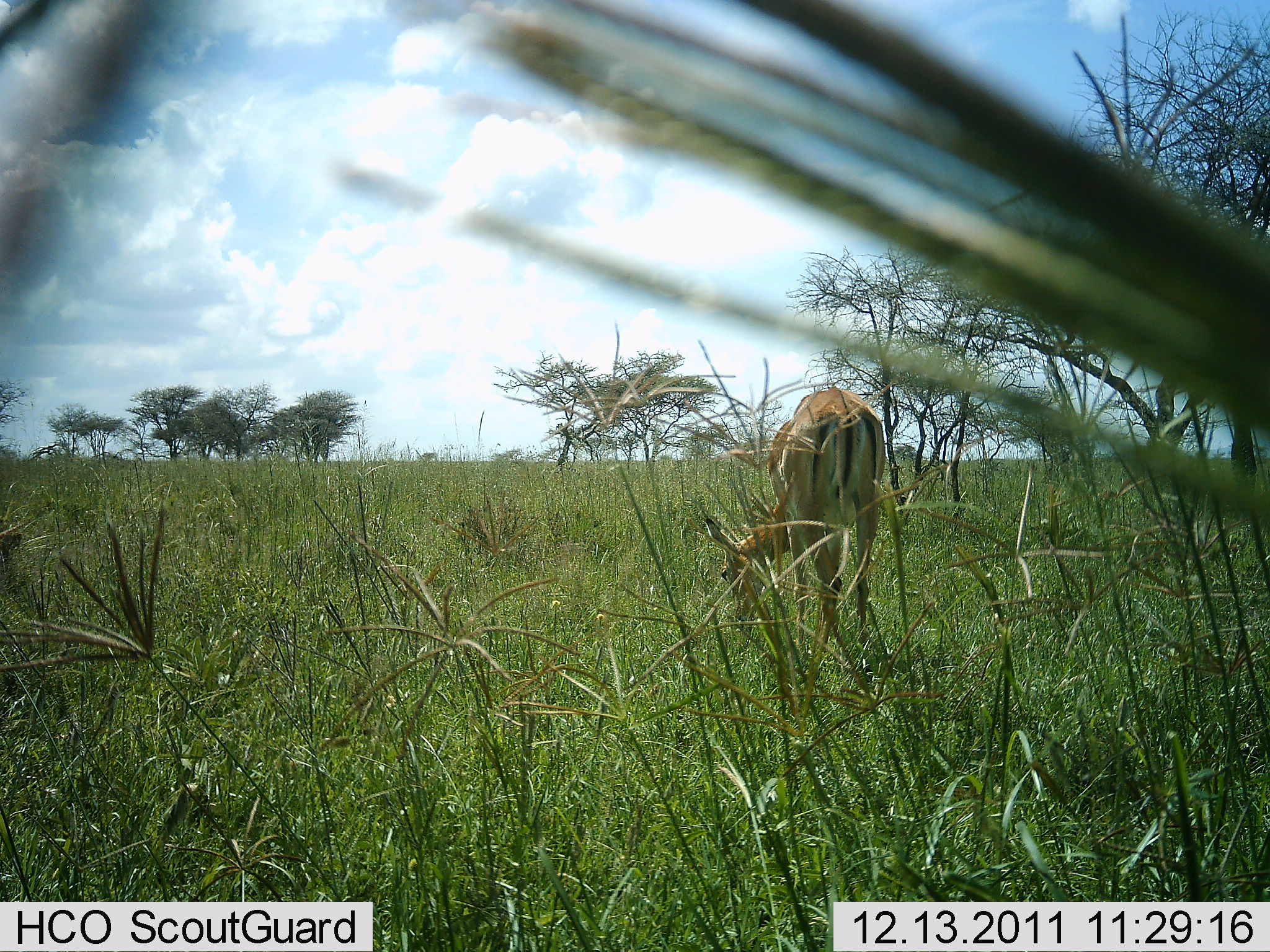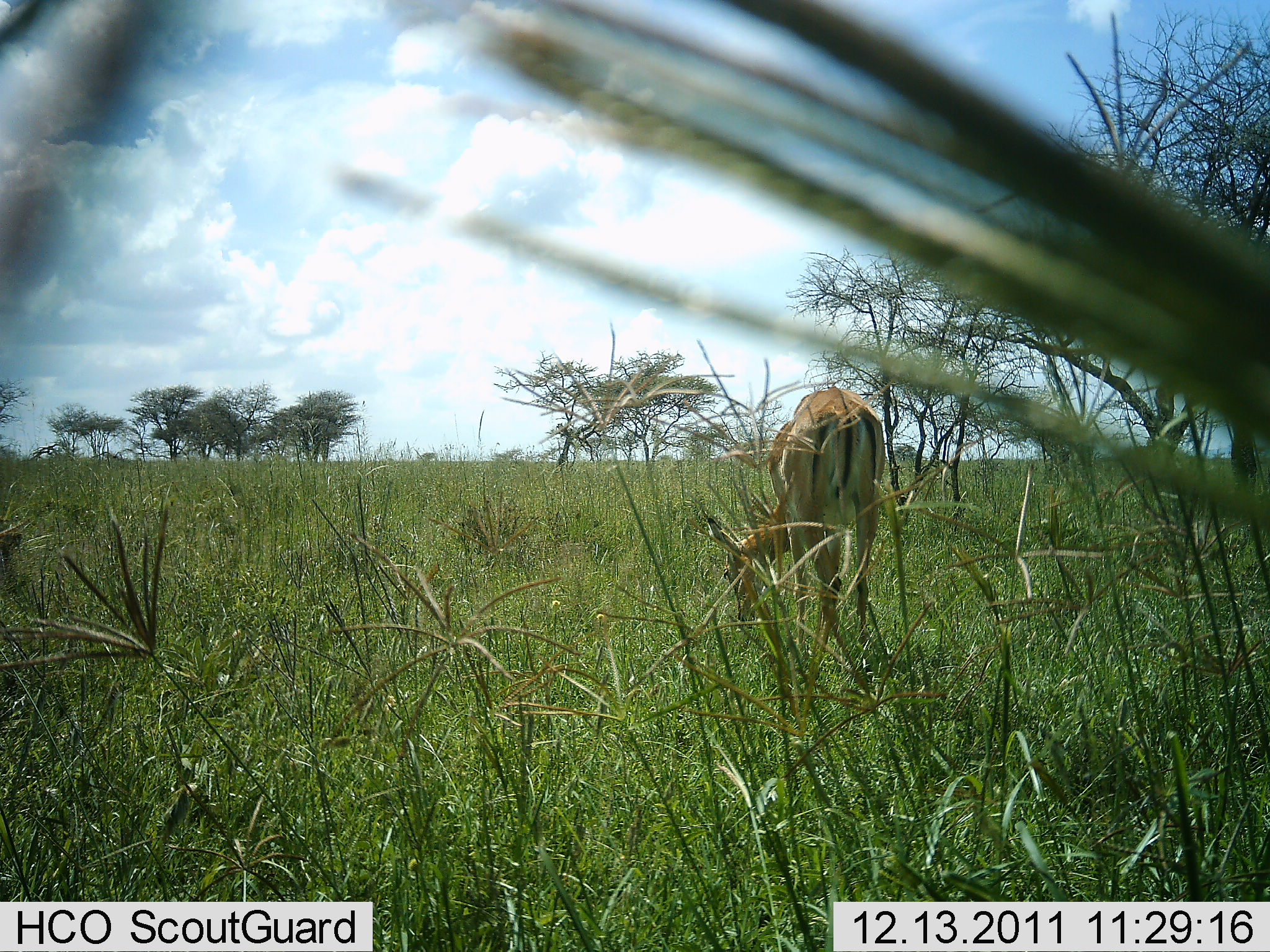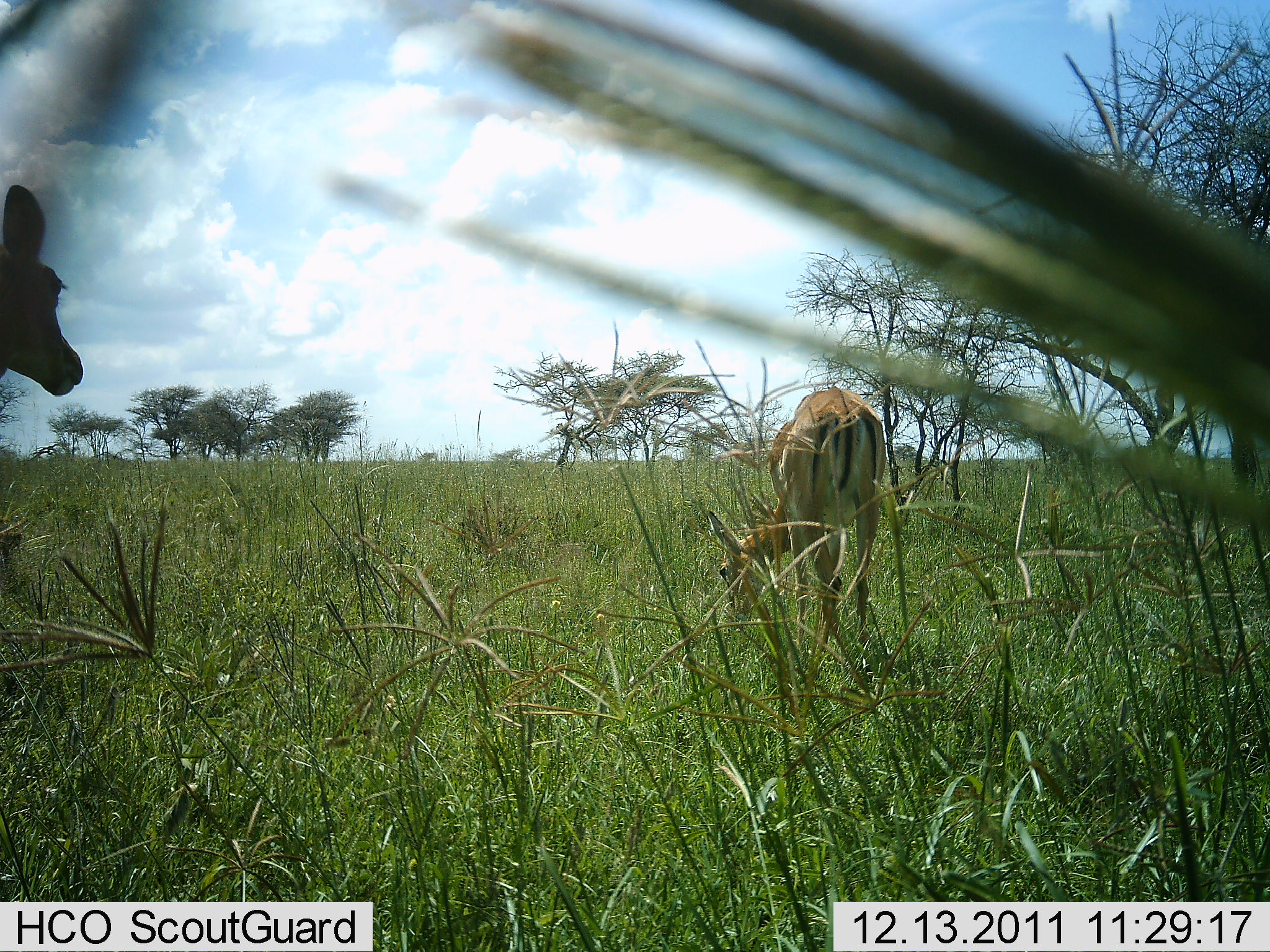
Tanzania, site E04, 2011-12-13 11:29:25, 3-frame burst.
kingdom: Animalia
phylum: Chordata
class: Mammalia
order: Artiodactyla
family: Bovidae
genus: Nanger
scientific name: Nanger granti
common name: grant's gazelle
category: gazellegrants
Gazellegrants (grant's gazelle) (Nanger granti), count 2. Behavior (volunteer vote fractions): standing 0%, resting 0%, moving 40%, interacting 0%. Young present (vote fraction): 0%. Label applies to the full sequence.